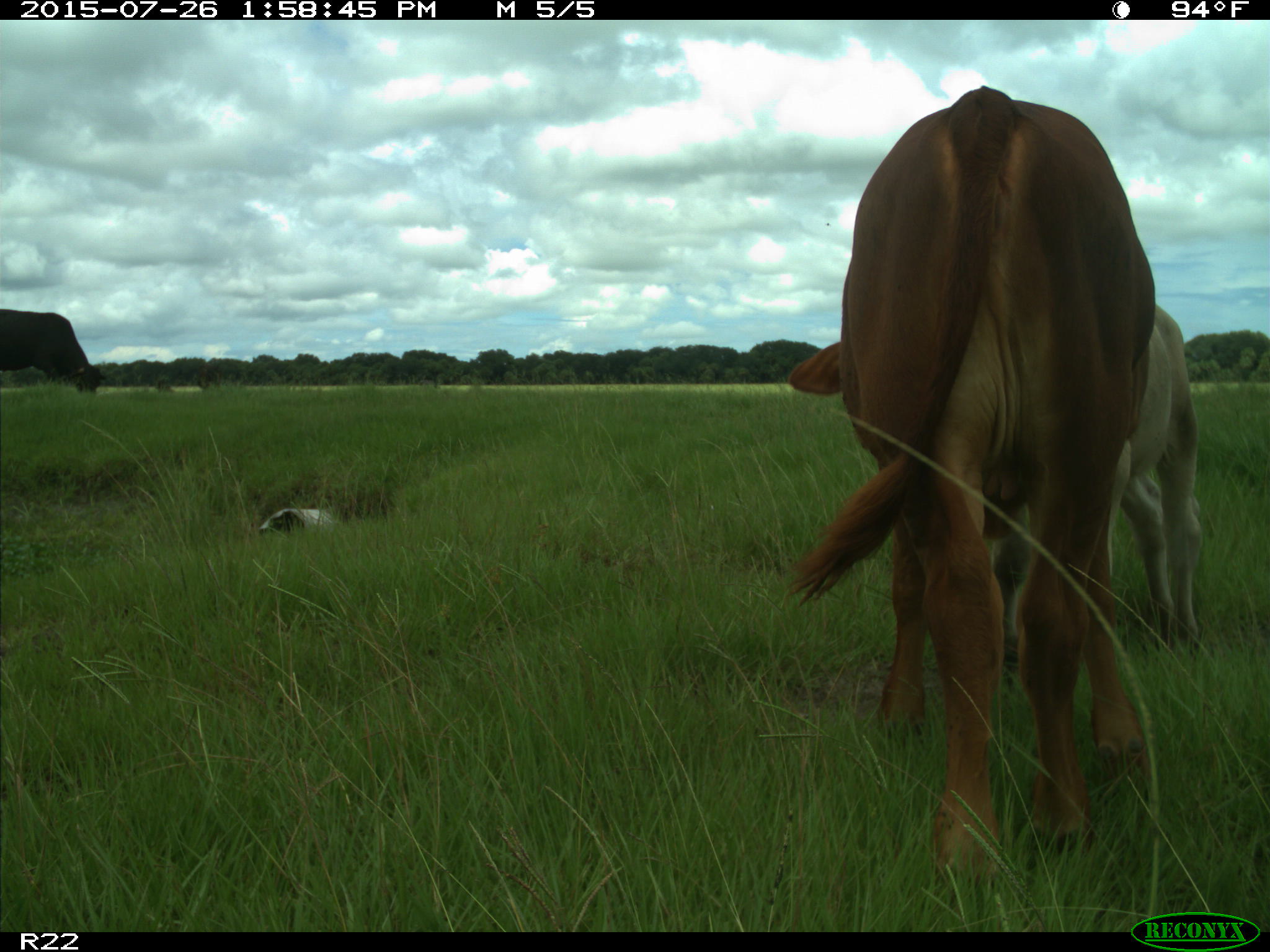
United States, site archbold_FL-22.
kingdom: Animalia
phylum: Chordata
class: Mammalia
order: Artiodactyla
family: Bovidae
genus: Bos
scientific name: Bos taurus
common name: domestic cow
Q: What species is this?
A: Bos taurus (domestic cow).